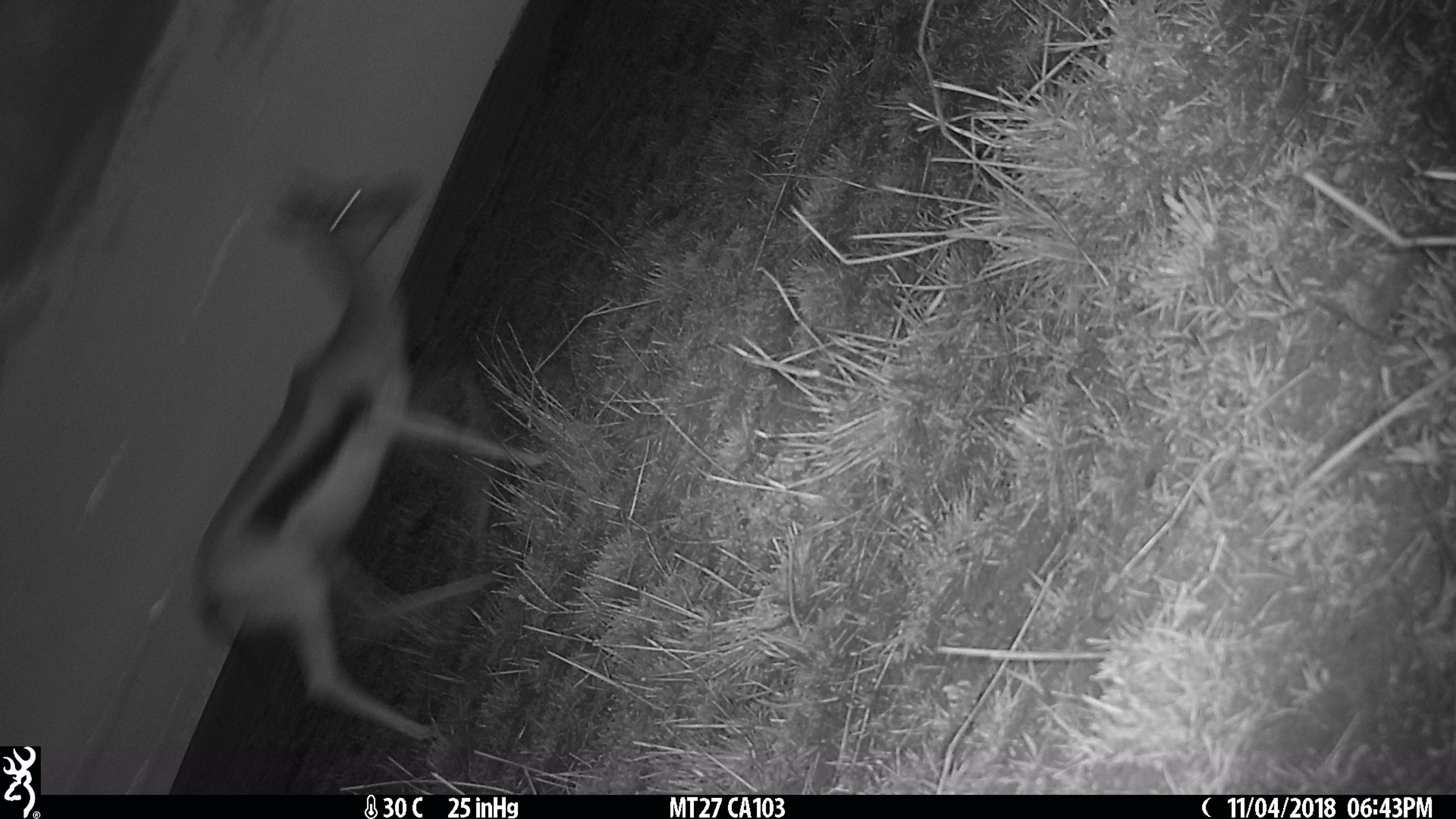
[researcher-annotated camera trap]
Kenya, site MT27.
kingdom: Animalia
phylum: Chordata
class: Mammalia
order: Artiodactyla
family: Bovidae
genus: Eudorcas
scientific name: Eudorcas thomsonii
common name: thomon's gazelle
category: gazelle thomsons